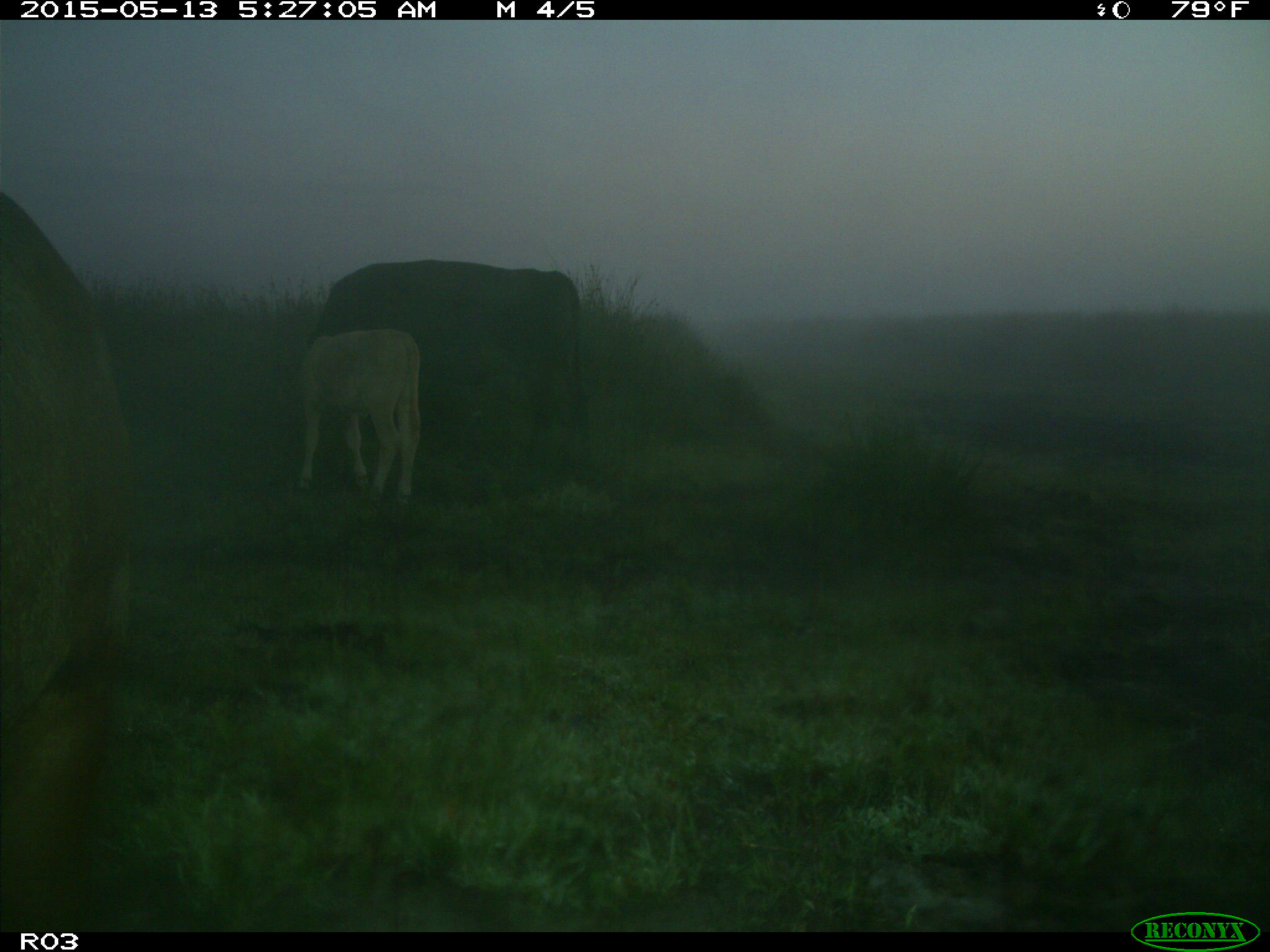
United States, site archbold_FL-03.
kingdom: Animalia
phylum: Chordata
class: Mammalia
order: Artiodactyla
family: Bovidae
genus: Bos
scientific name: Bos taurus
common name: domestic cow